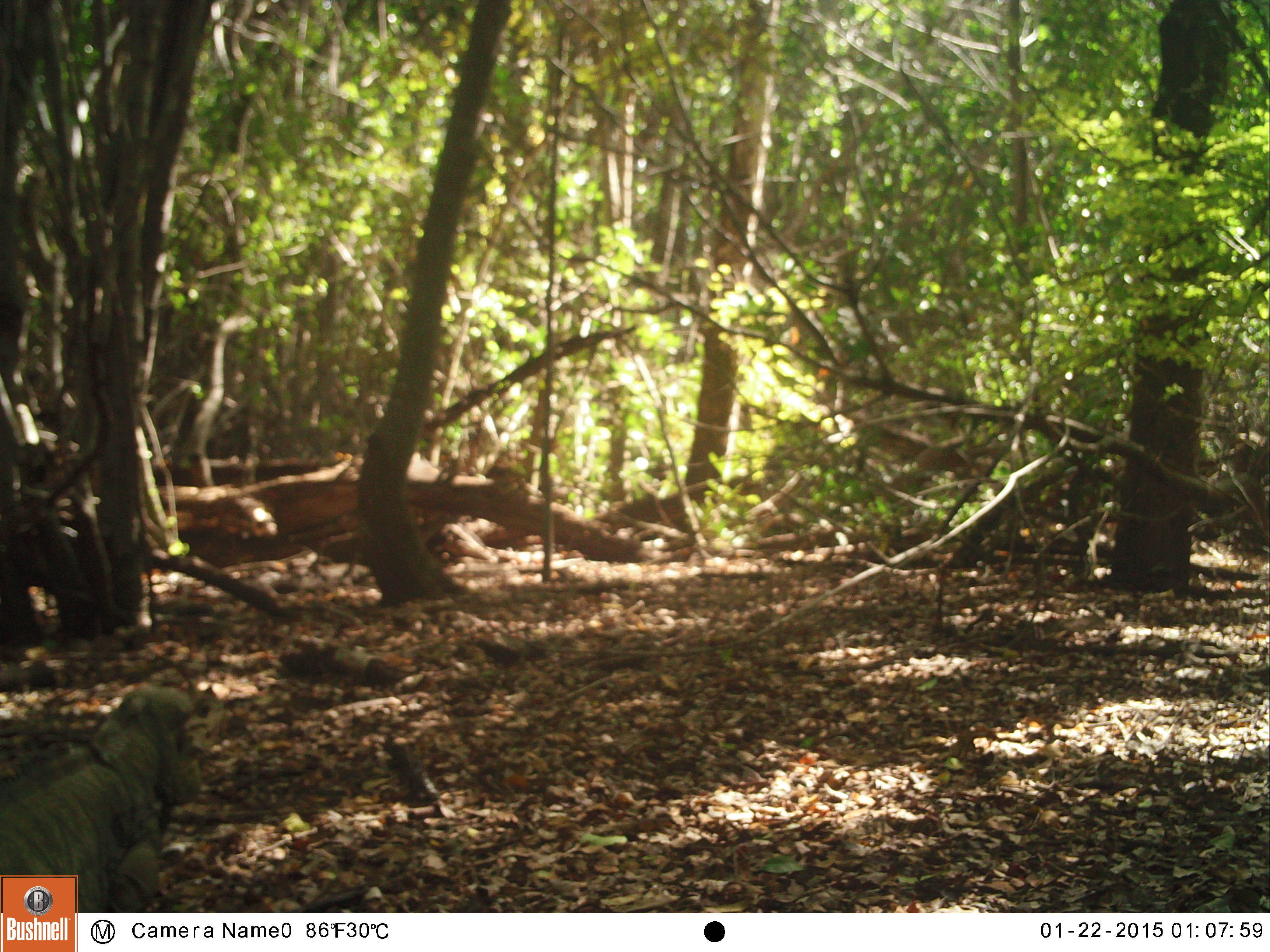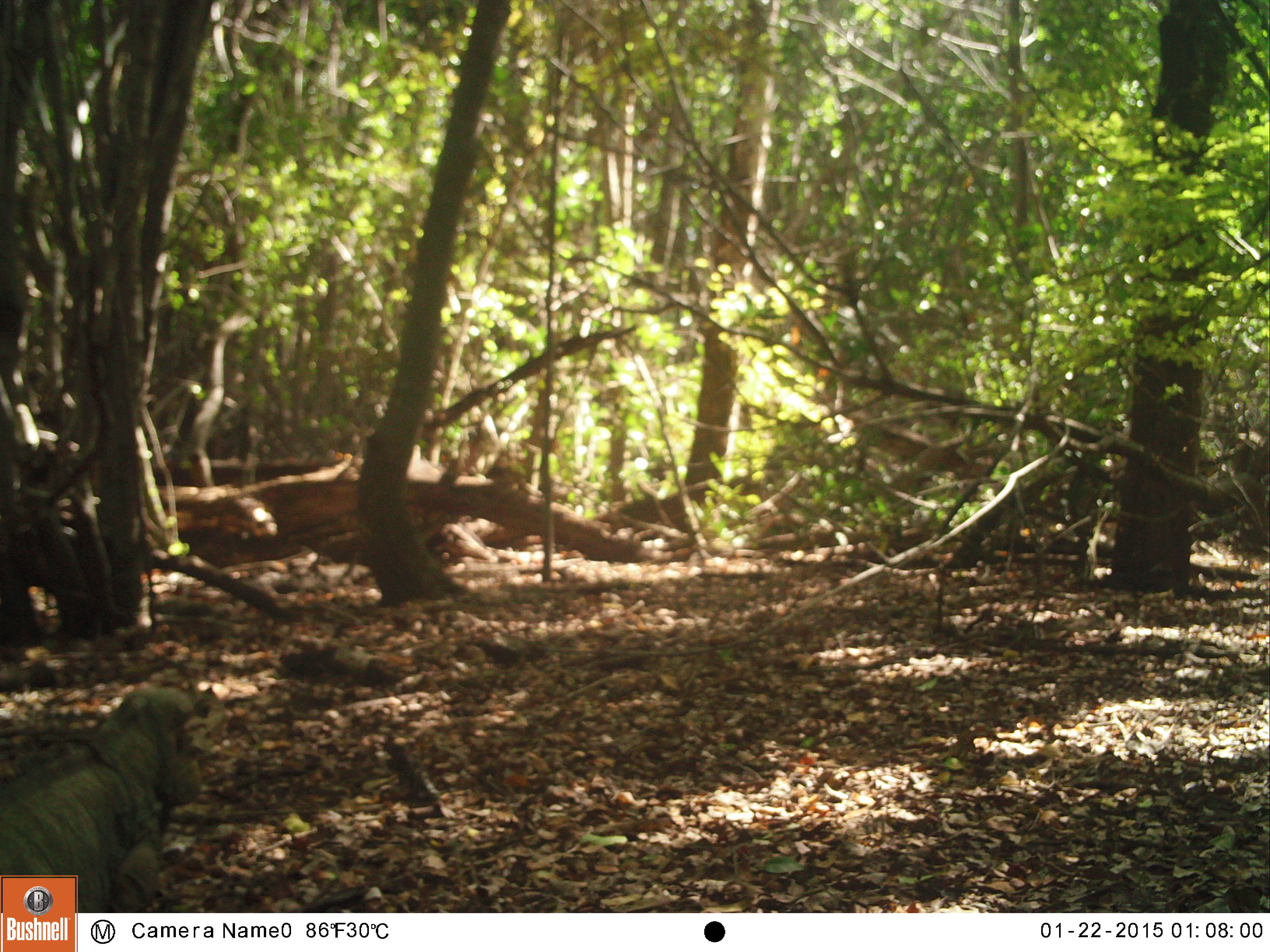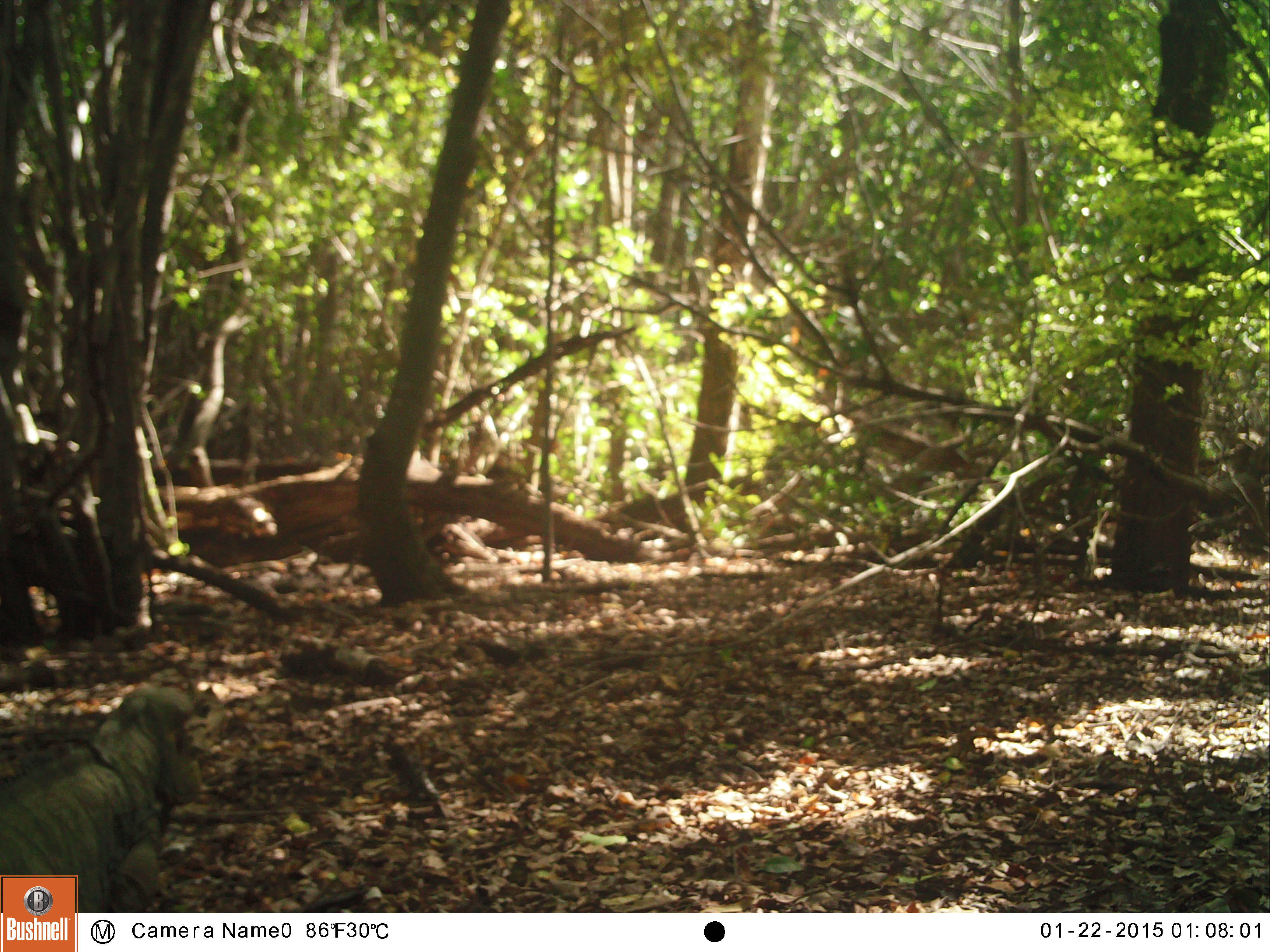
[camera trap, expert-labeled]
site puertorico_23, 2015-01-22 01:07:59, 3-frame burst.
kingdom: Animalia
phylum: Chordata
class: Reptilia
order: Squamata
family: Iguanidae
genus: Iguana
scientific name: Iguana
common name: typical iguanas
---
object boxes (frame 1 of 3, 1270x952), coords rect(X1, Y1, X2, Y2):
iguana: rect(0, 682, 214, 914)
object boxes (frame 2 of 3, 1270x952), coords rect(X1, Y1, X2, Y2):
iguana: rect(0, 683, 212, 915)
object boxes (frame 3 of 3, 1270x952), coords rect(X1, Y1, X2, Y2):
iguana: rect(0, 683, 210, 913)